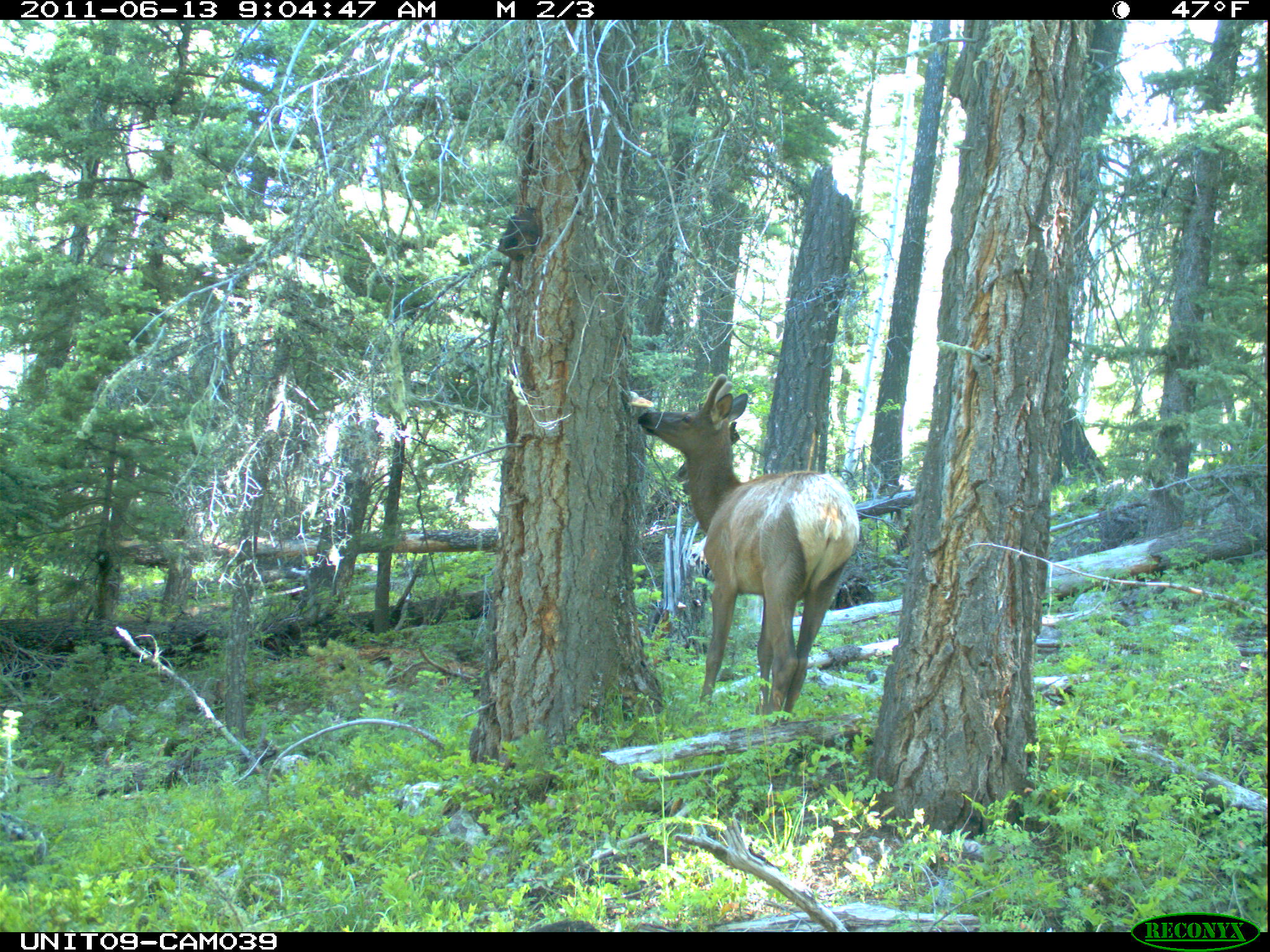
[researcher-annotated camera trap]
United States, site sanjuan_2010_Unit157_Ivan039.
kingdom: Animalia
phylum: Chordata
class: Mammalia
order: Artiodactyla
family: Cervidae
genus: Cervus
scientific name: Cervus elaphus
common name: red deer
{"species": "Cervus elaphus (red deer)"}